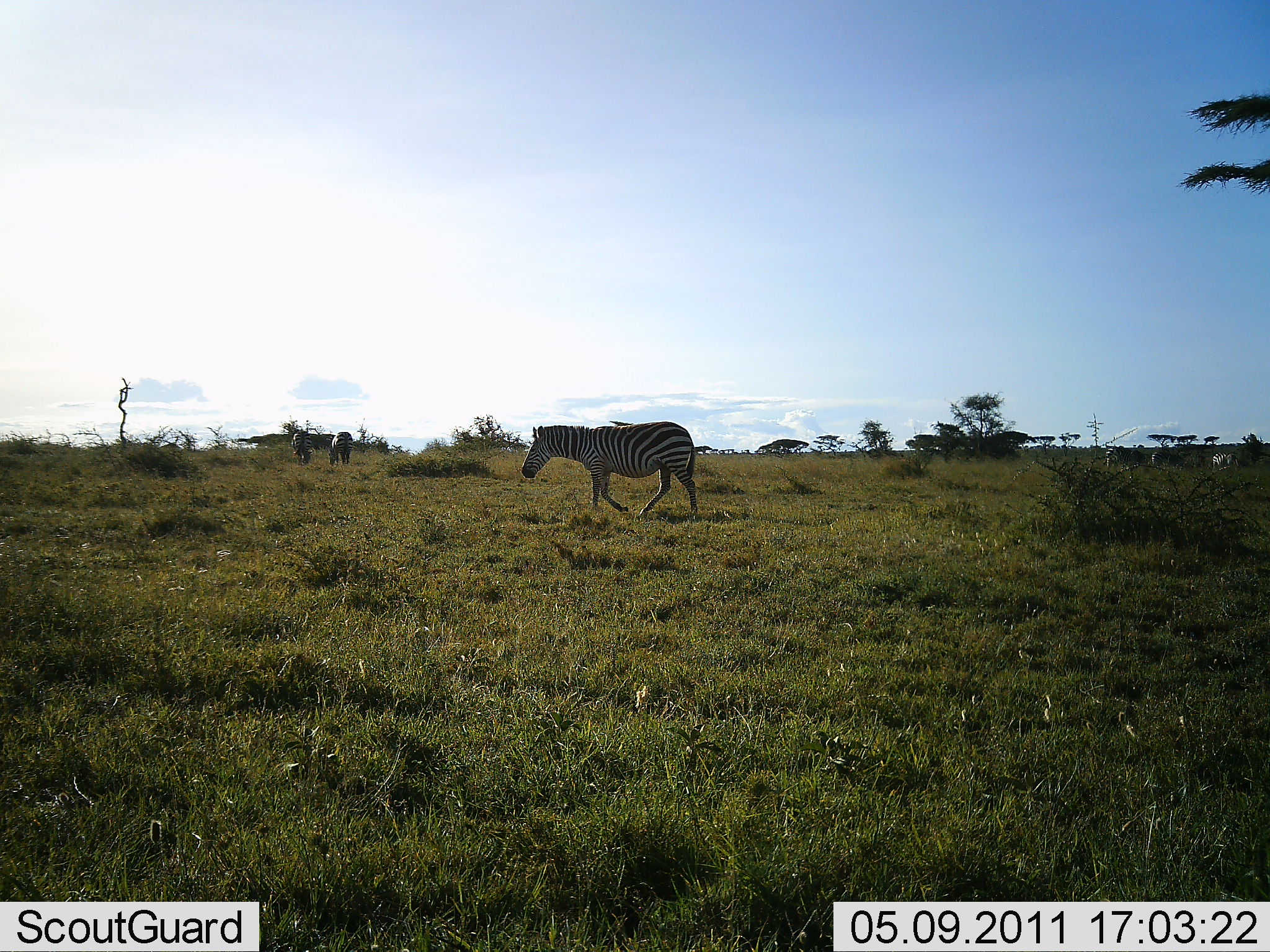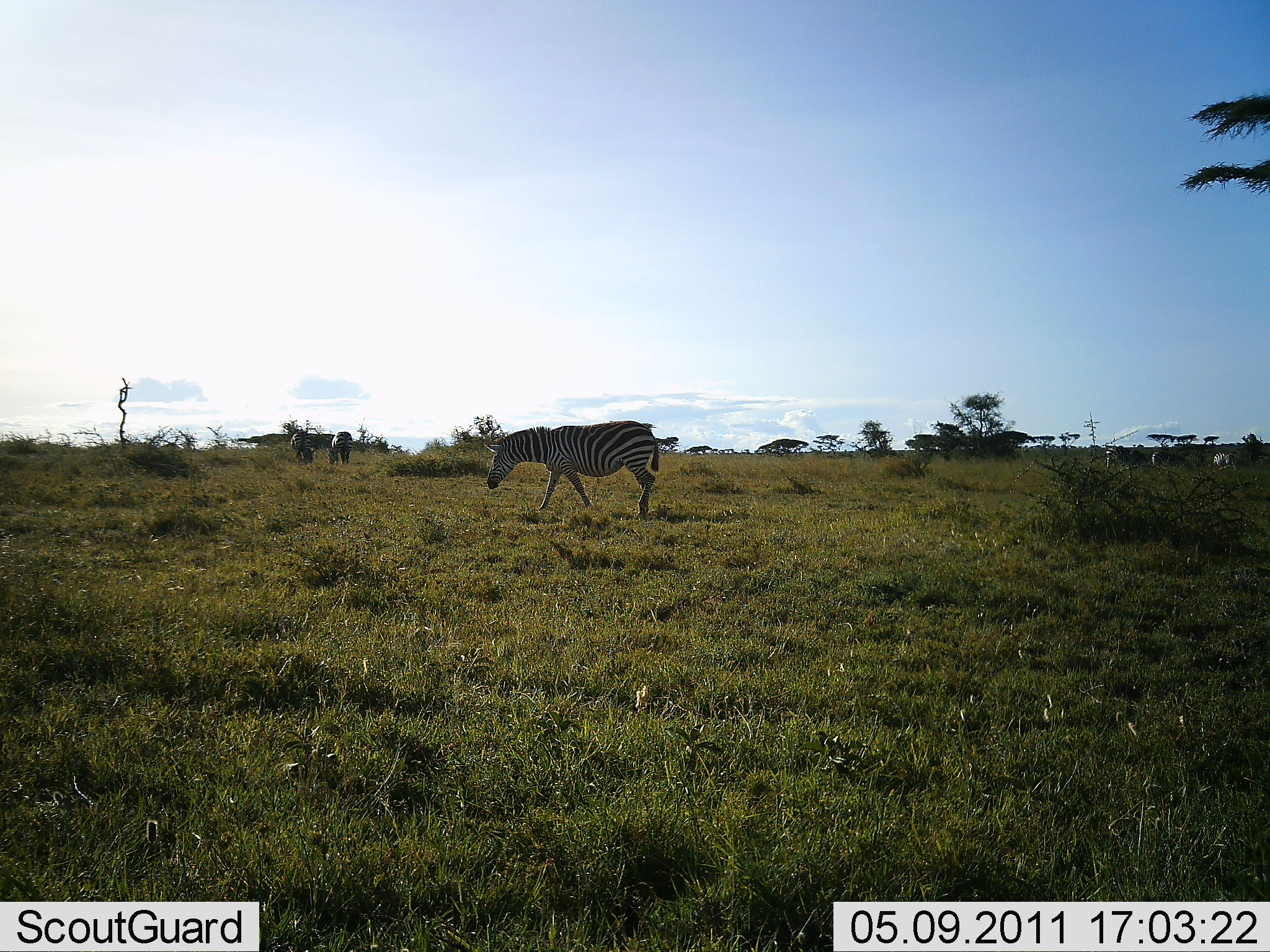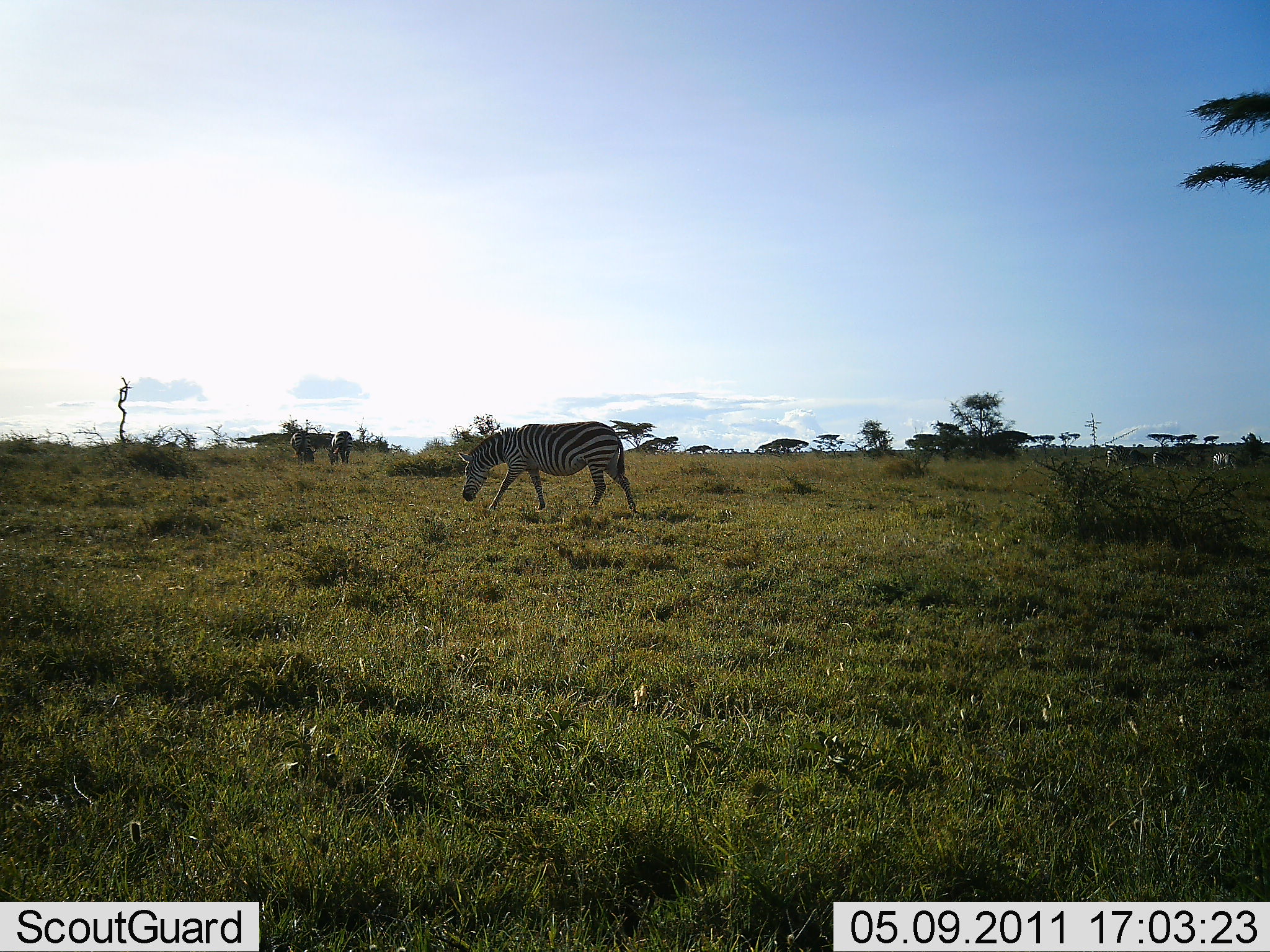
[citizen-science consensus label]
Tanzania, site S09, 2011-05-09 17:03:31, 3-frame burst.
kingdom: Animalia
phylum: Chordata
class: Mammalia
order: Perissodactyla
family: Equidae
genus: Equus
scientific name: Equus quagga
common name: plains zebra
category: zebra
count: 3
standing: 58%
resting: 0%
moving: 67%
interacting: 0%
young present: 0%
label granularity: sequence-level